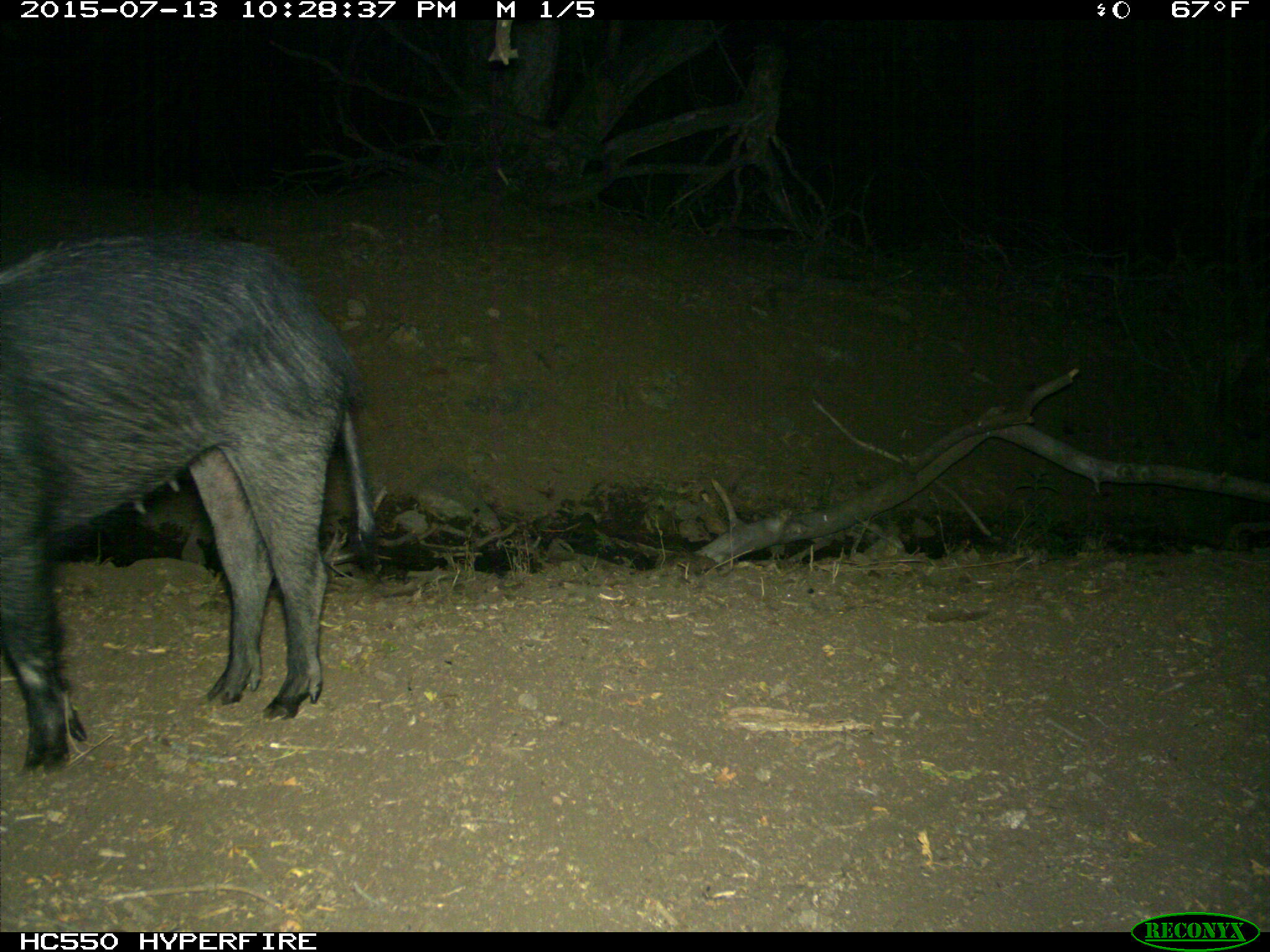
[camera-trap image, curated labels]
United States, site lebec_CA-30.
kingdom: Animalia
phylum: Chordata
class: Mammalia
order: Artiodactyla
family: Suidae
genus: Sus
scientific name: Sus scrofa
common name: wild boar